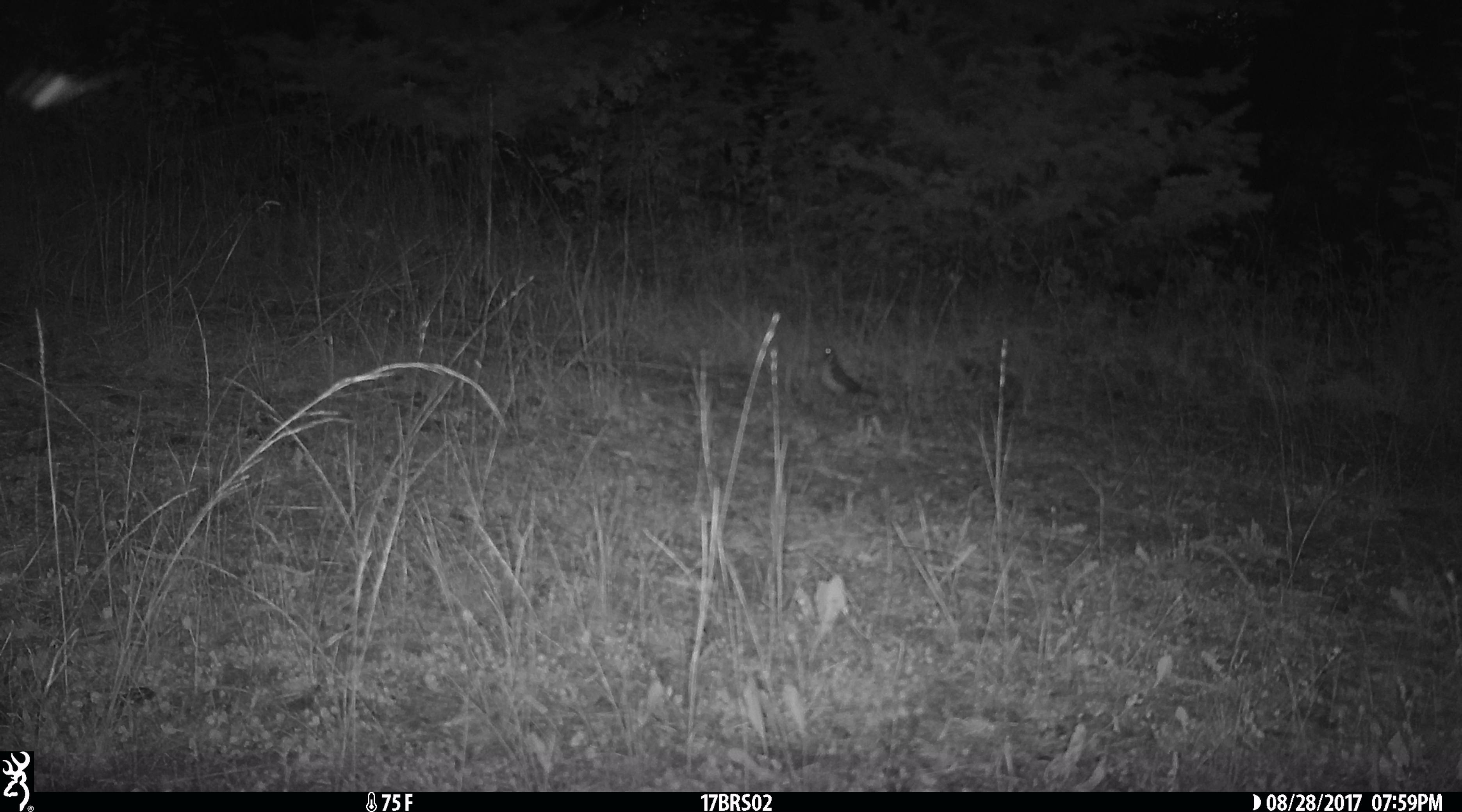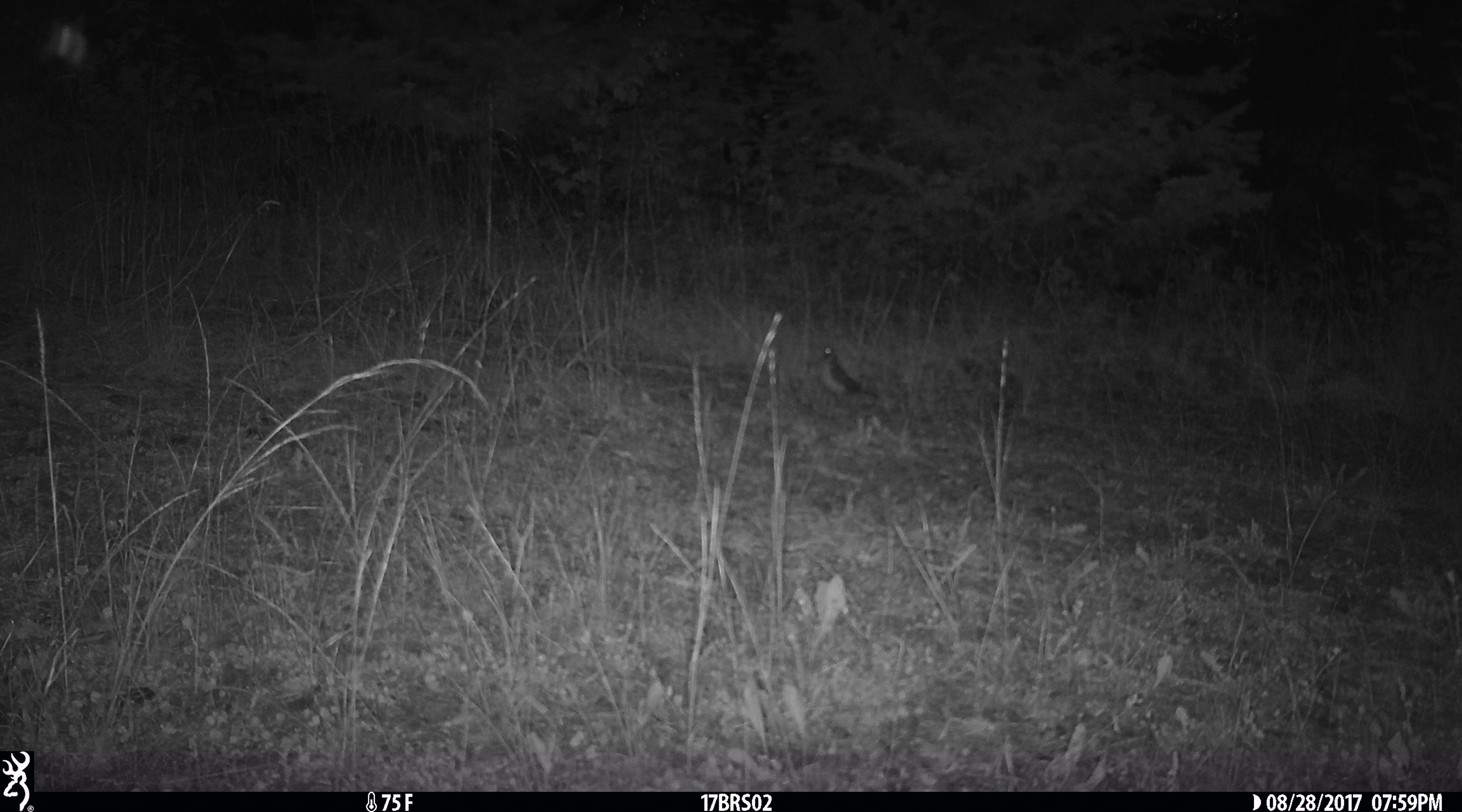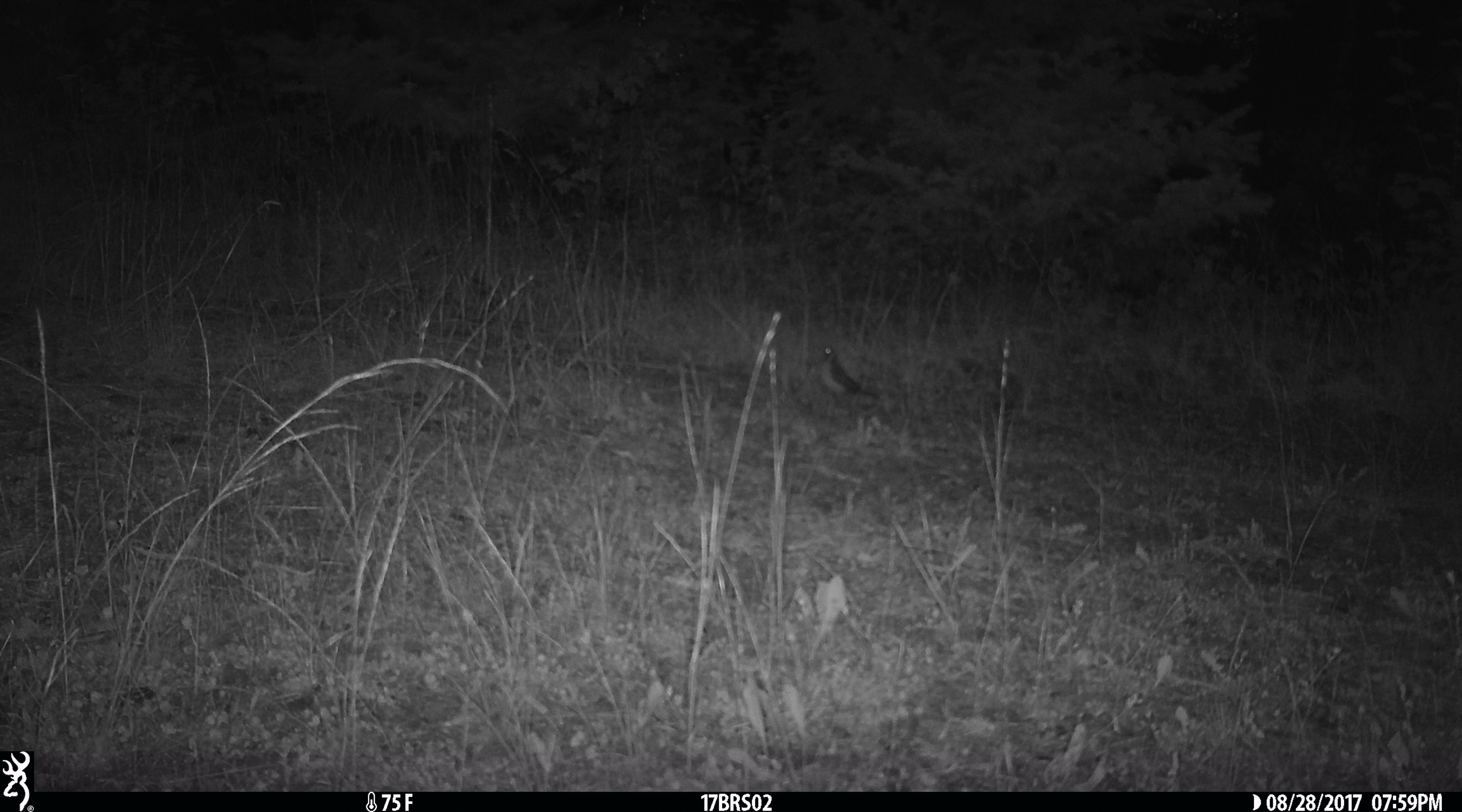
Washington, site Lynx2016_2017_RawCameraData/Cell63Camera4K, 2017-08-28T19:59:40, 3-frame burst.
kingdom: Animalia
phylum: Chordata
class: Aves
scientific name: Aves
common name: birds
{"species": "Aves (birds)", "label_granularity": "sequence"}